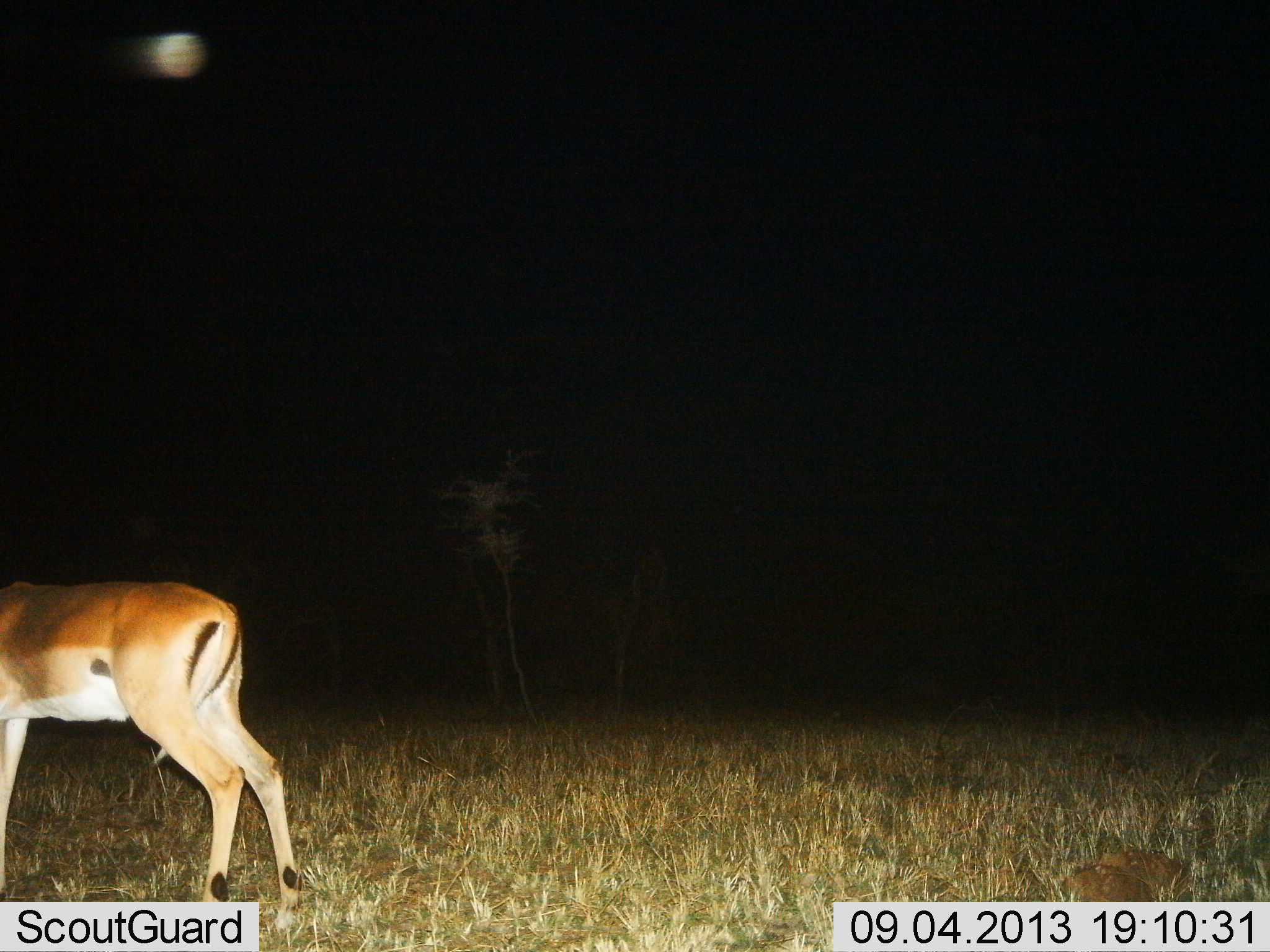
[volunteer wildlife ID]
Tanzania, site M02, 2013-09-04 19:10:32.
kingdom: Animalia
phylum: Chordata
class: Mammalia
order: Artiodactyla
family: Bovidae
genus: Aepyceros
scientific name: Aepyceros melampus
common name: impala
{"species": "impala (Aepyceros melampus)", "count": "1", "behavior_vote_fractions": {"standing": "94%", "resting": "0%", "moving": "6%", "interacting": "0%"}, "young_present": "0%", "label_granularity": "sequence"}